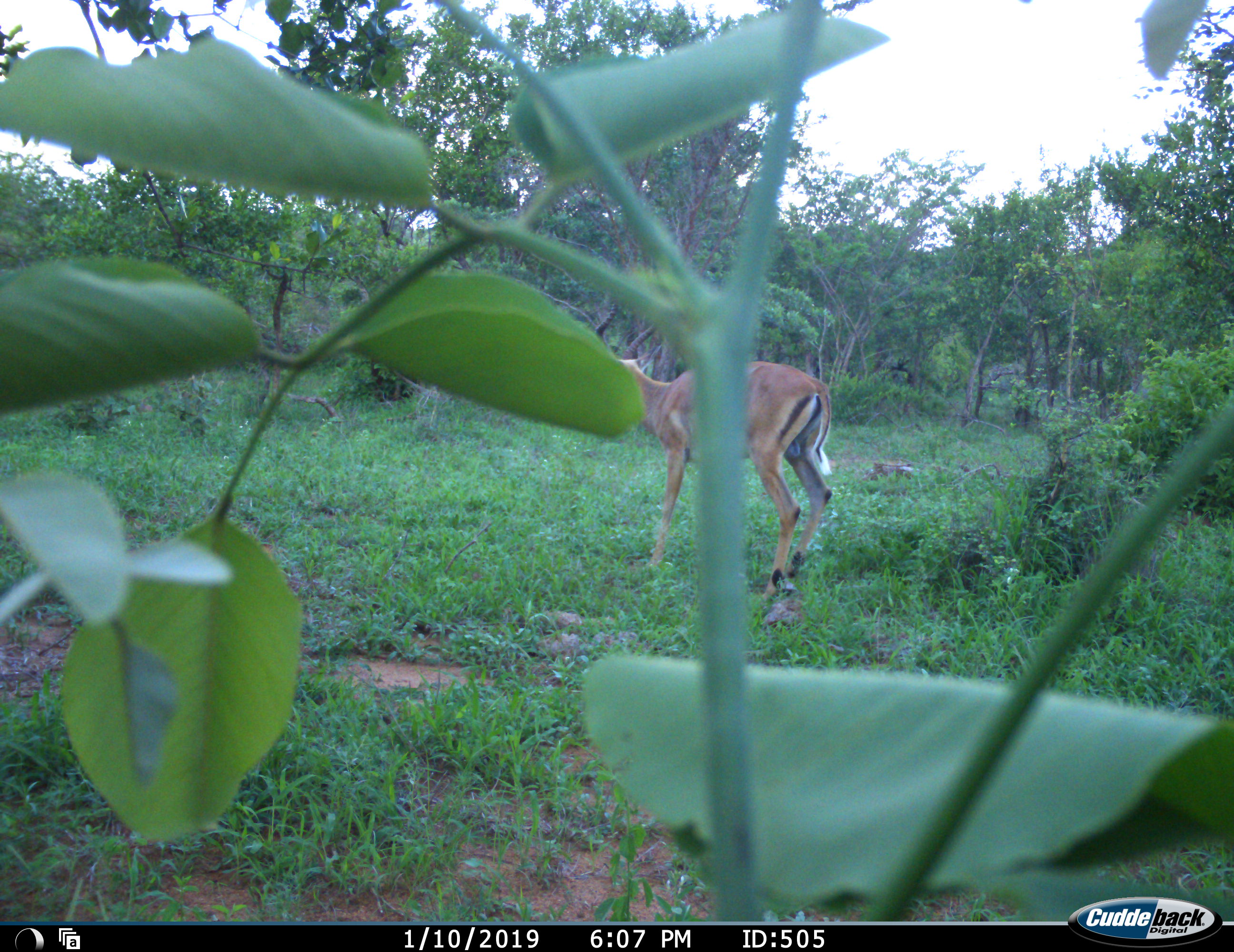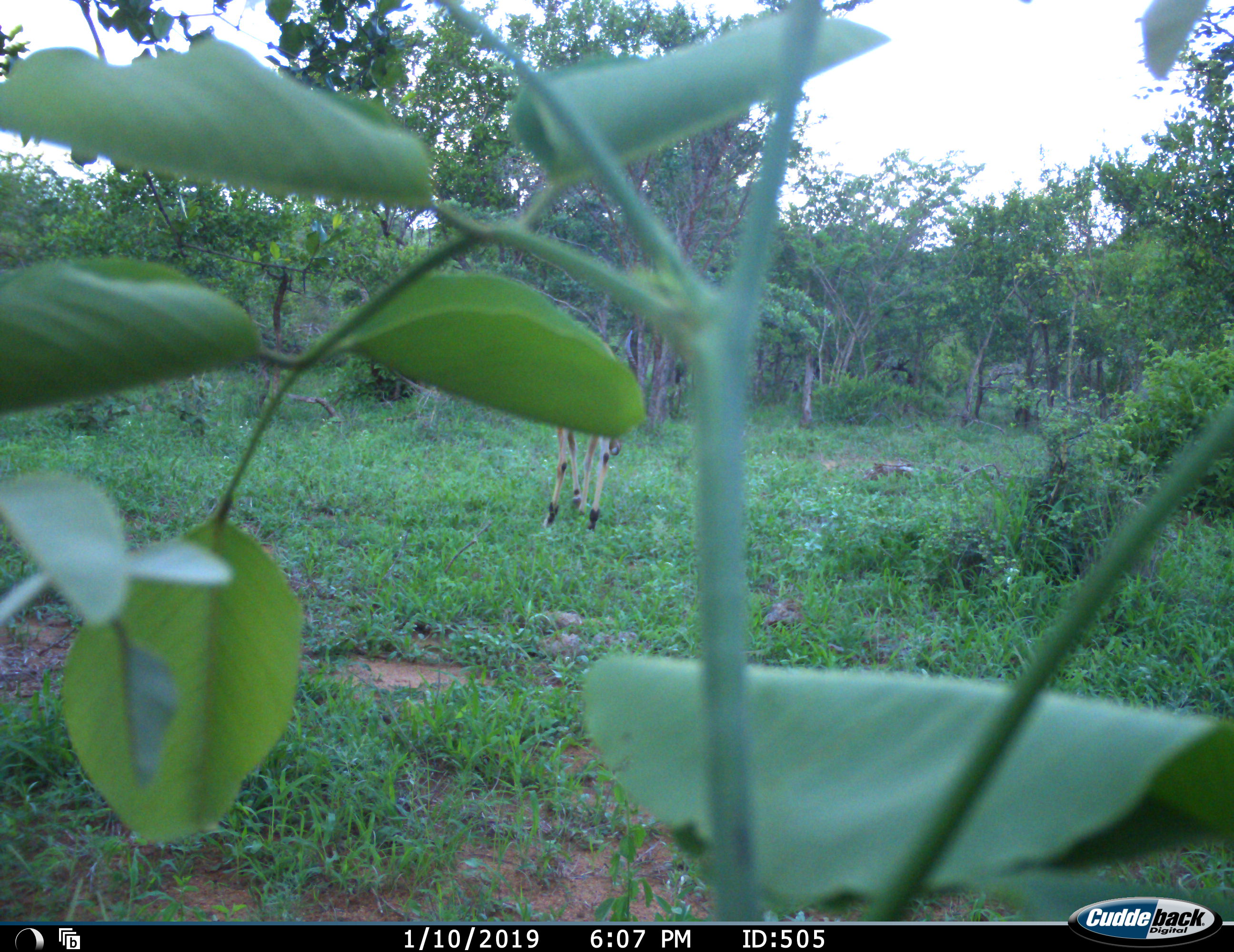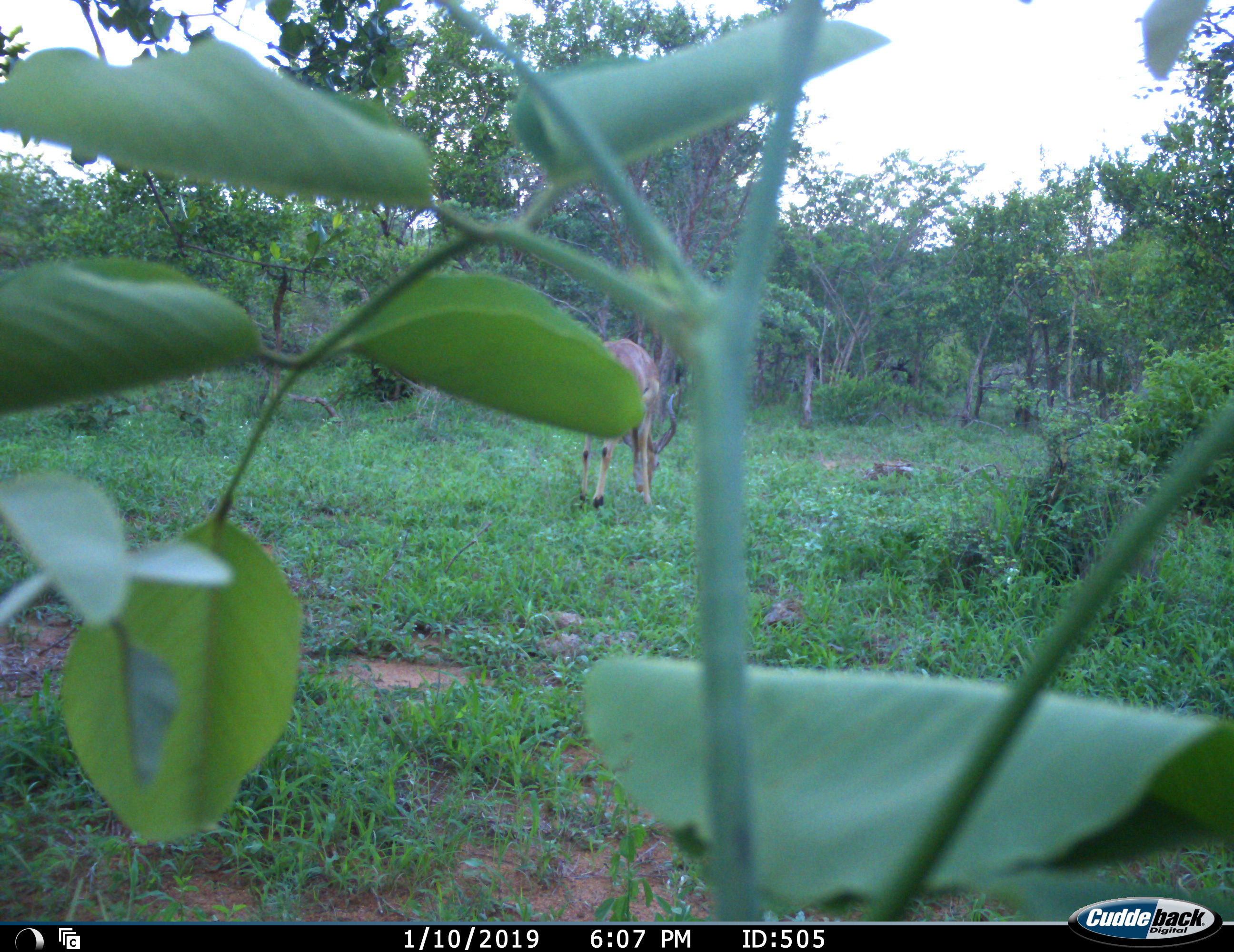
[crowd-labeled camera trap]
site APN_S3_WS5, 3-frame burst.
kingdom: Animalia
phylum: Chordata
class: Mammalia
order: Artiodactyla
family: Bovidae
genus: Aepyceros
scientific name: Aepyceros melampus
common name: impala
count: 1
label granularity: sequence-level